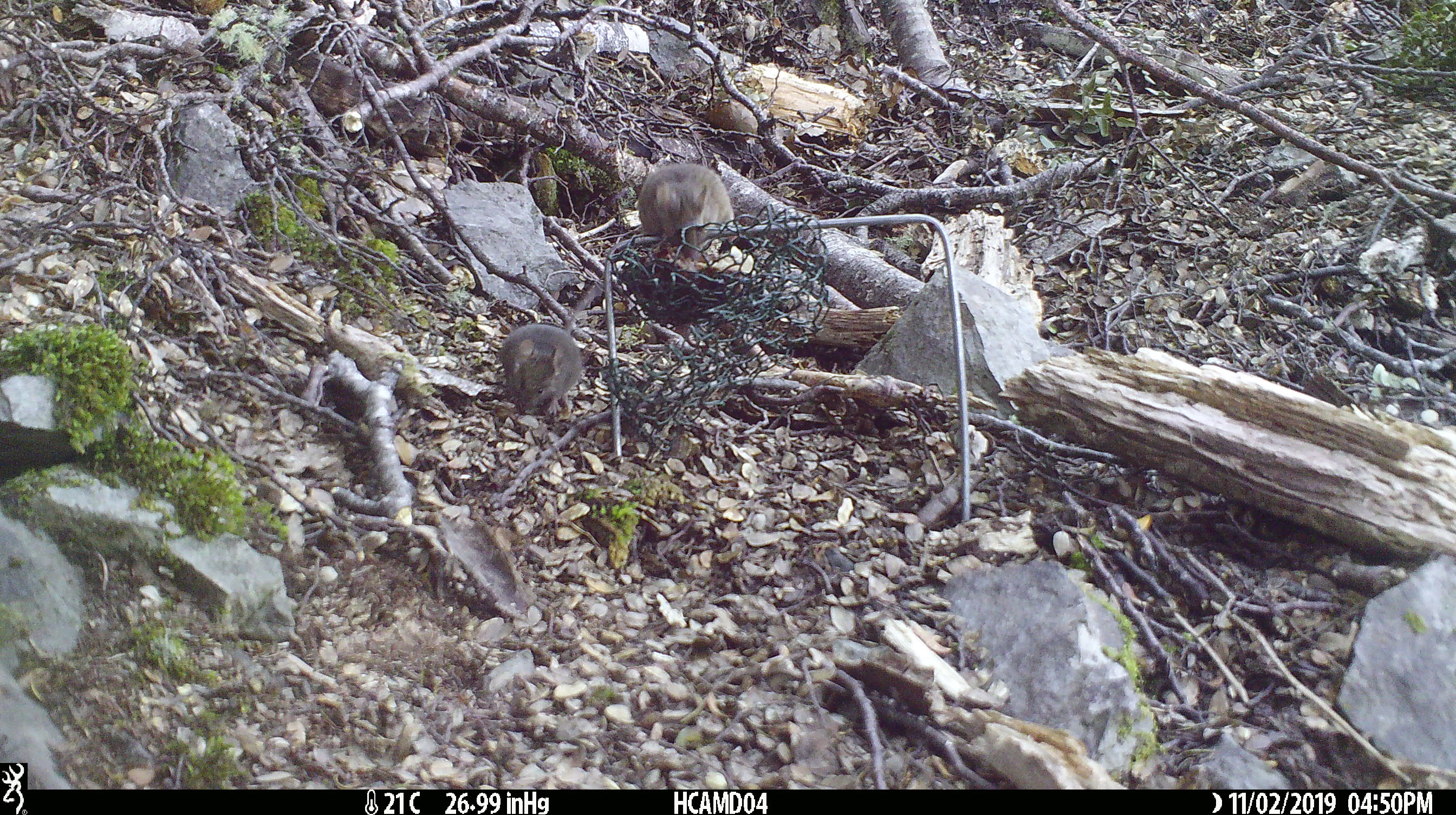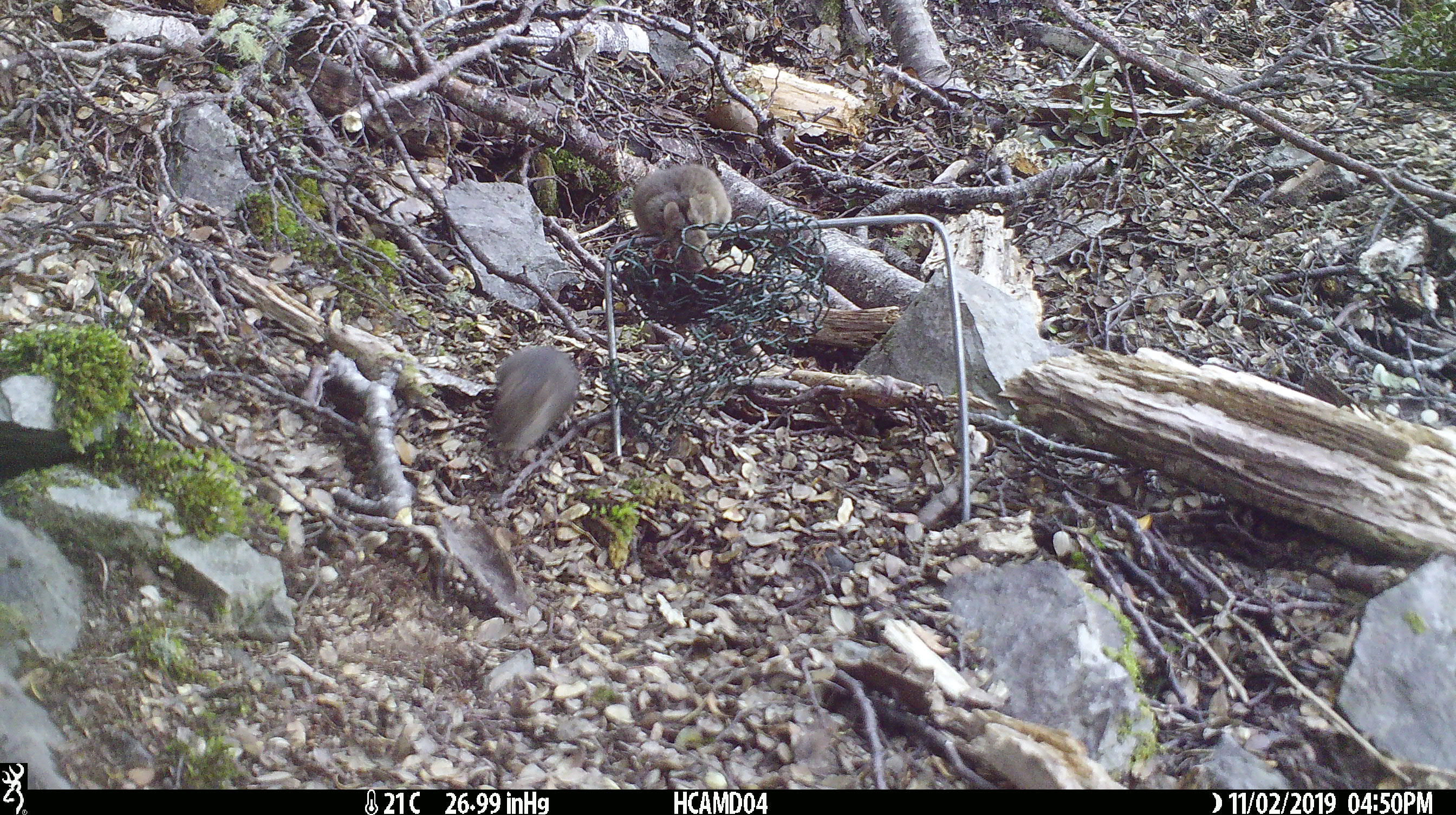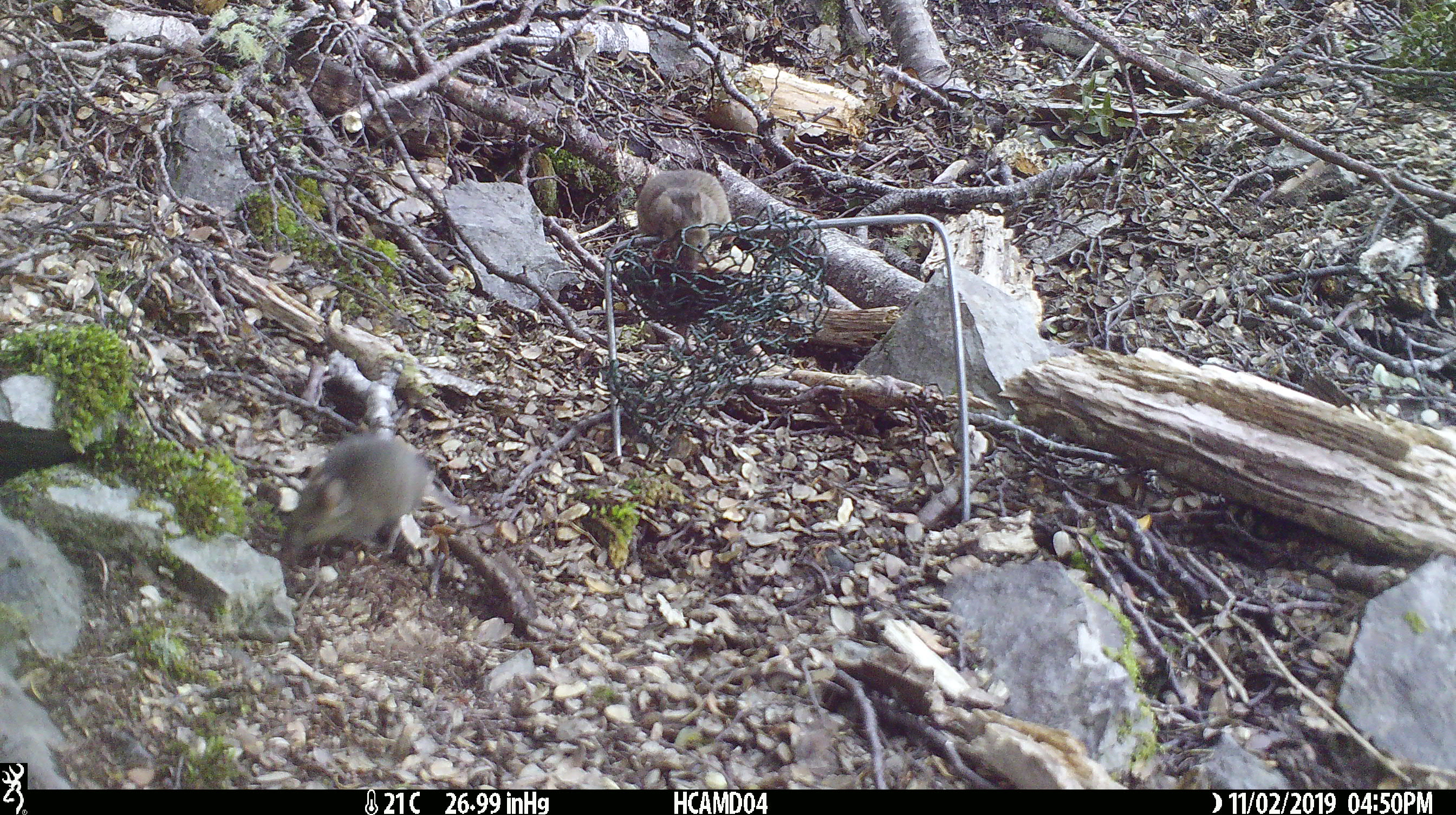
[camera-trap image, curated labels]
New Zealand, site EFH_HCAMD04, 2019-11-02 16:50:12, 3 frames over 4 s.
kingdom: Animalia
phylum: Chordata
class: Mammalia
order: Rodentia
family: Muridae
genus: Mus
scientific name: Mus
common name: mouse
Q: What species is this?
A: Mouse (Mus).